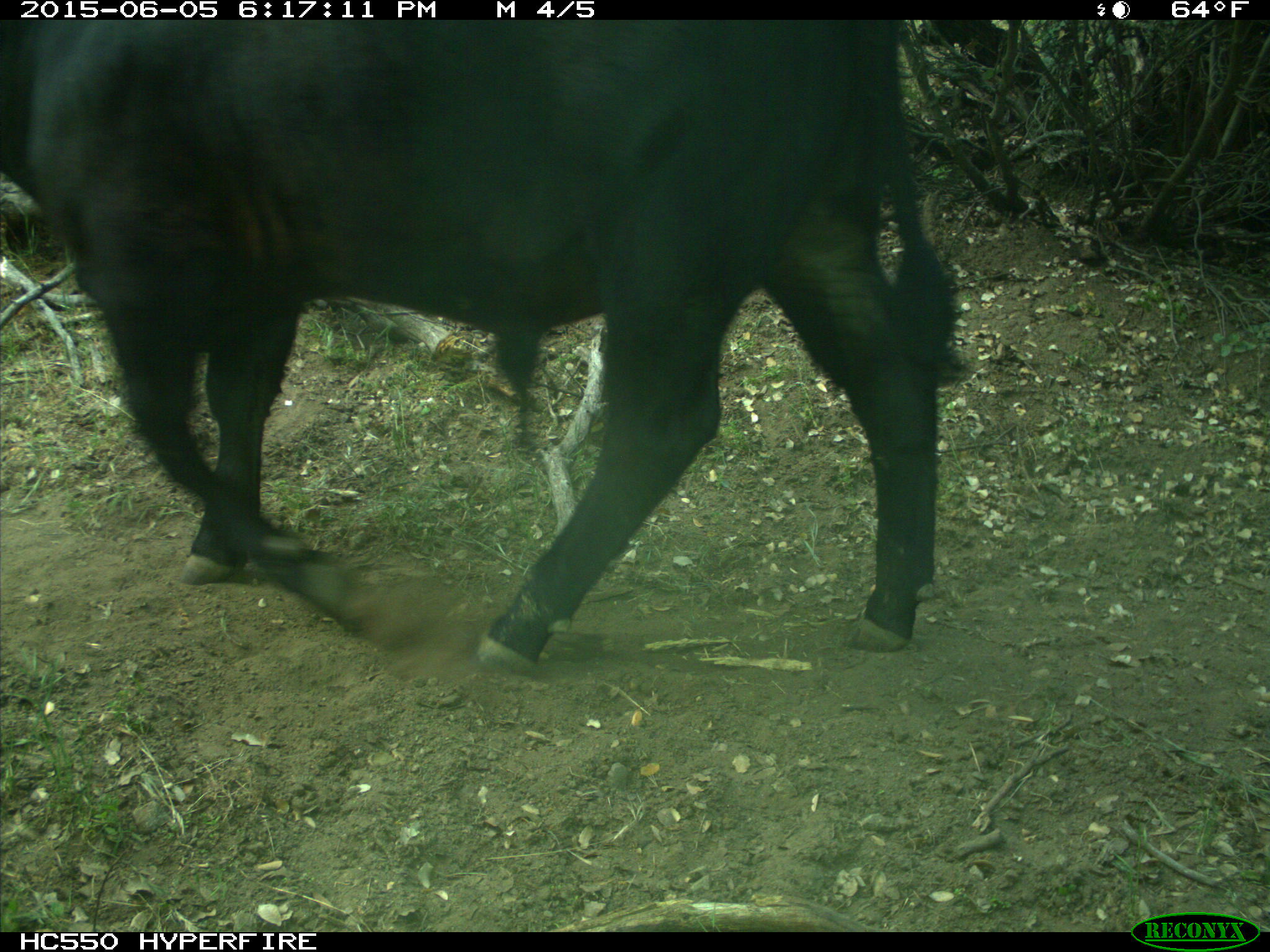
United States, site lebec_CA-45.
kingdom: Animalia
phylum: Chordata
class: Mammalia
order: Artiodactyla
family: Bovidae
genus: Bos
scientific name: Bos taurus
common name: domestic cow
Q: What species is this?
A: Bos taurus (domestic cow).